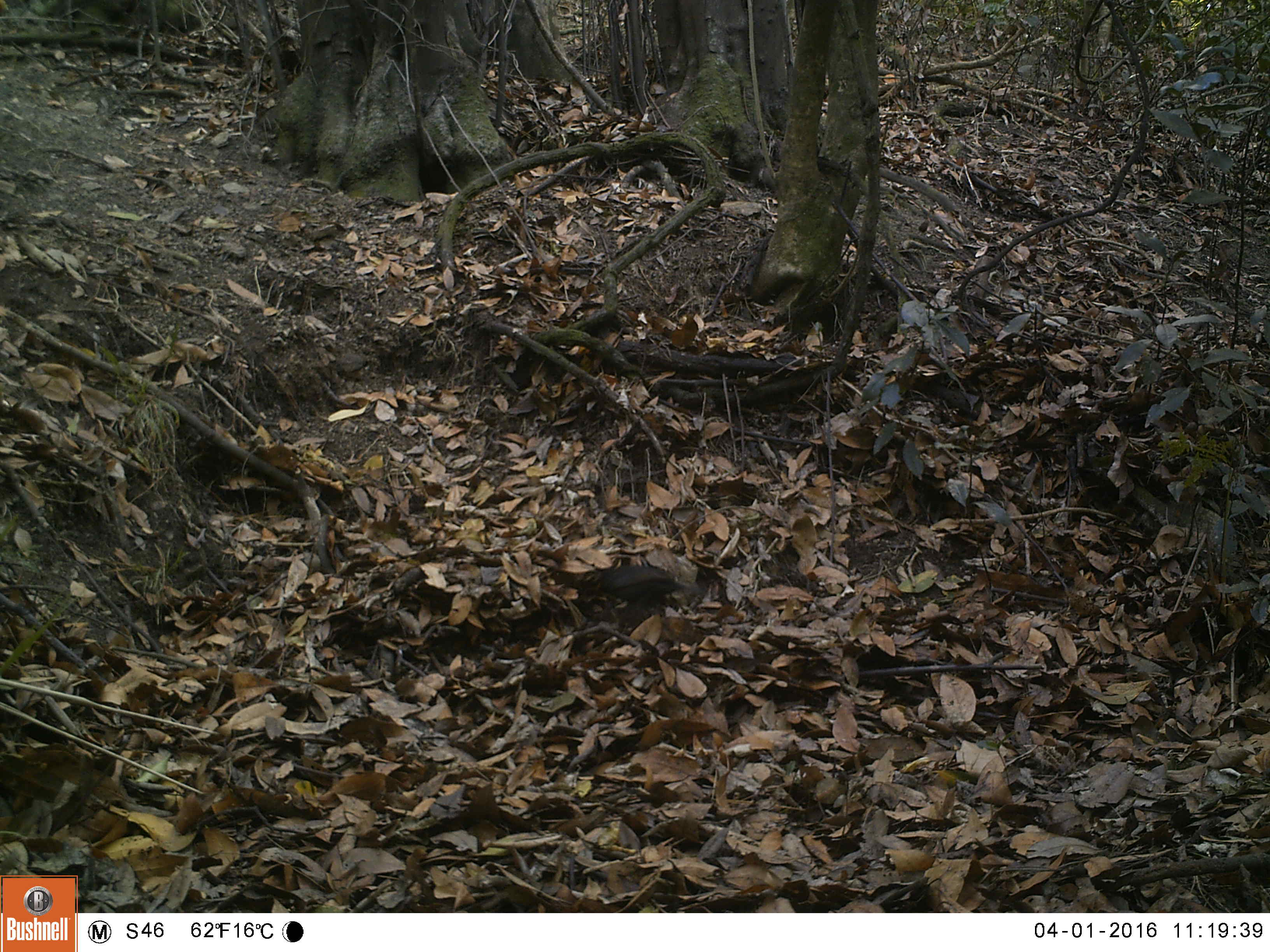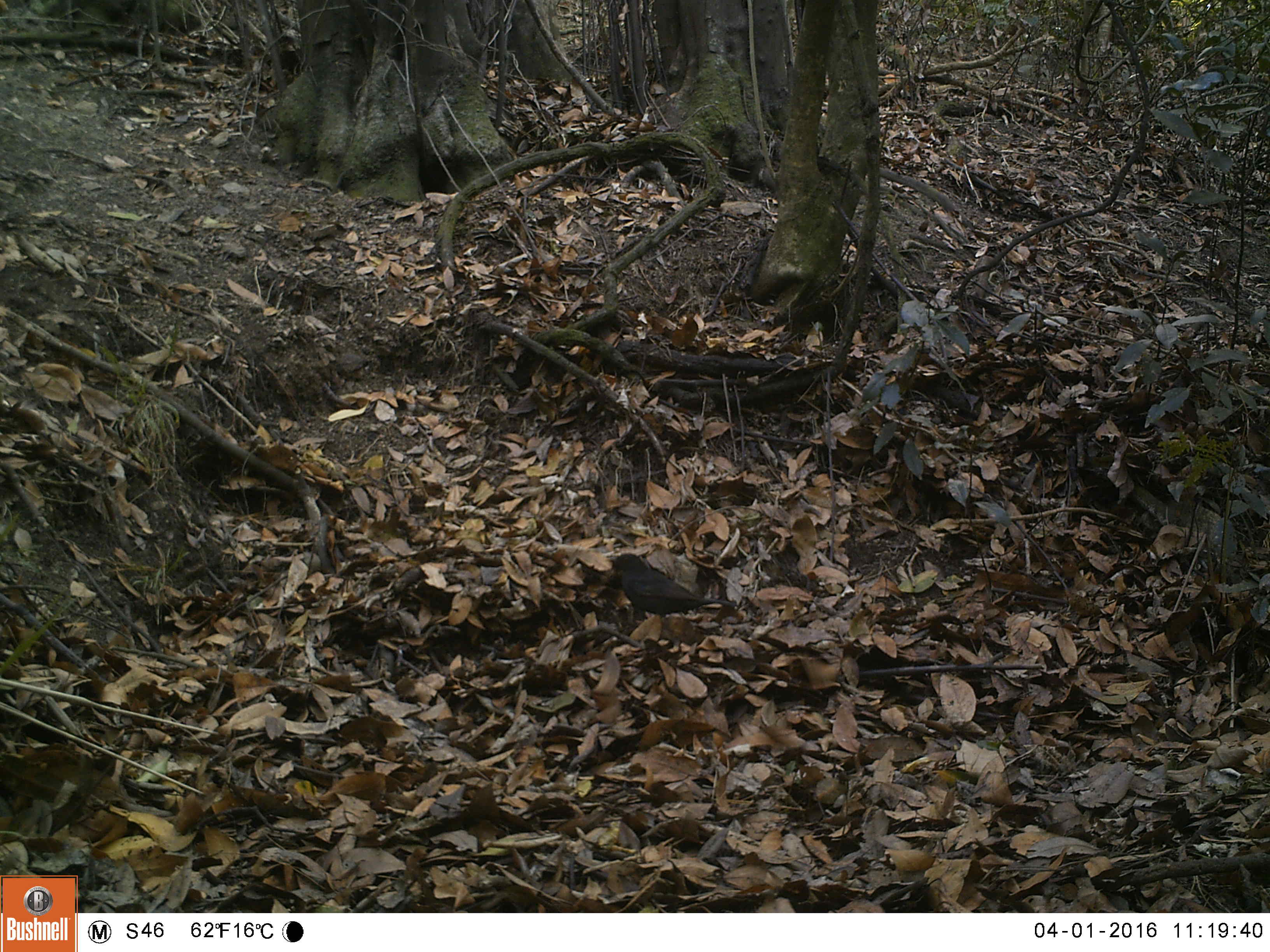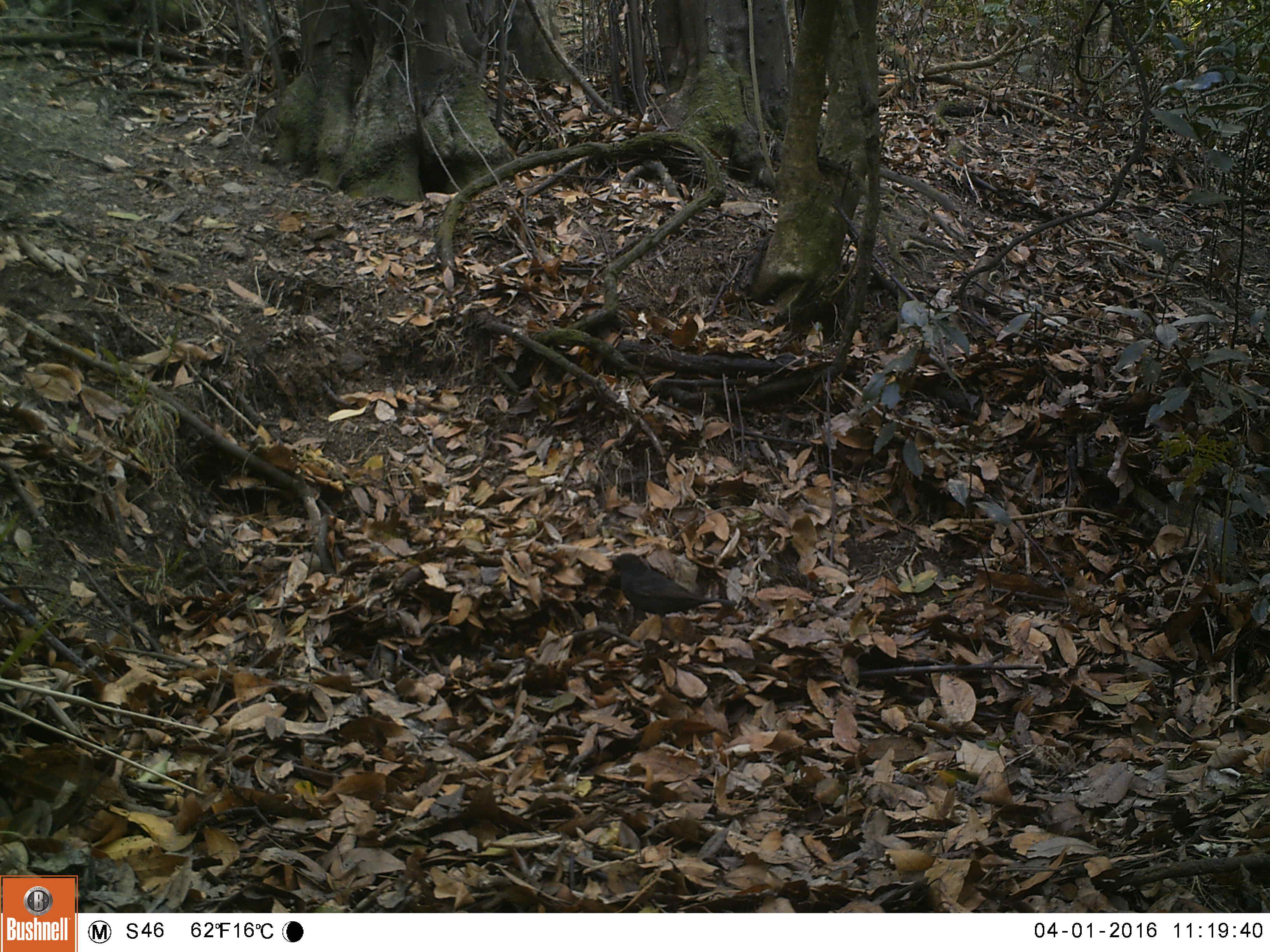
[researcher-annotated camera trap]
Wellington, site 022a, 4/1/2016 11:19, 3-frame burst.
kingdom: Animalia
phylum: Chordata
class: Aves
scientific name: Aves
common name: bird